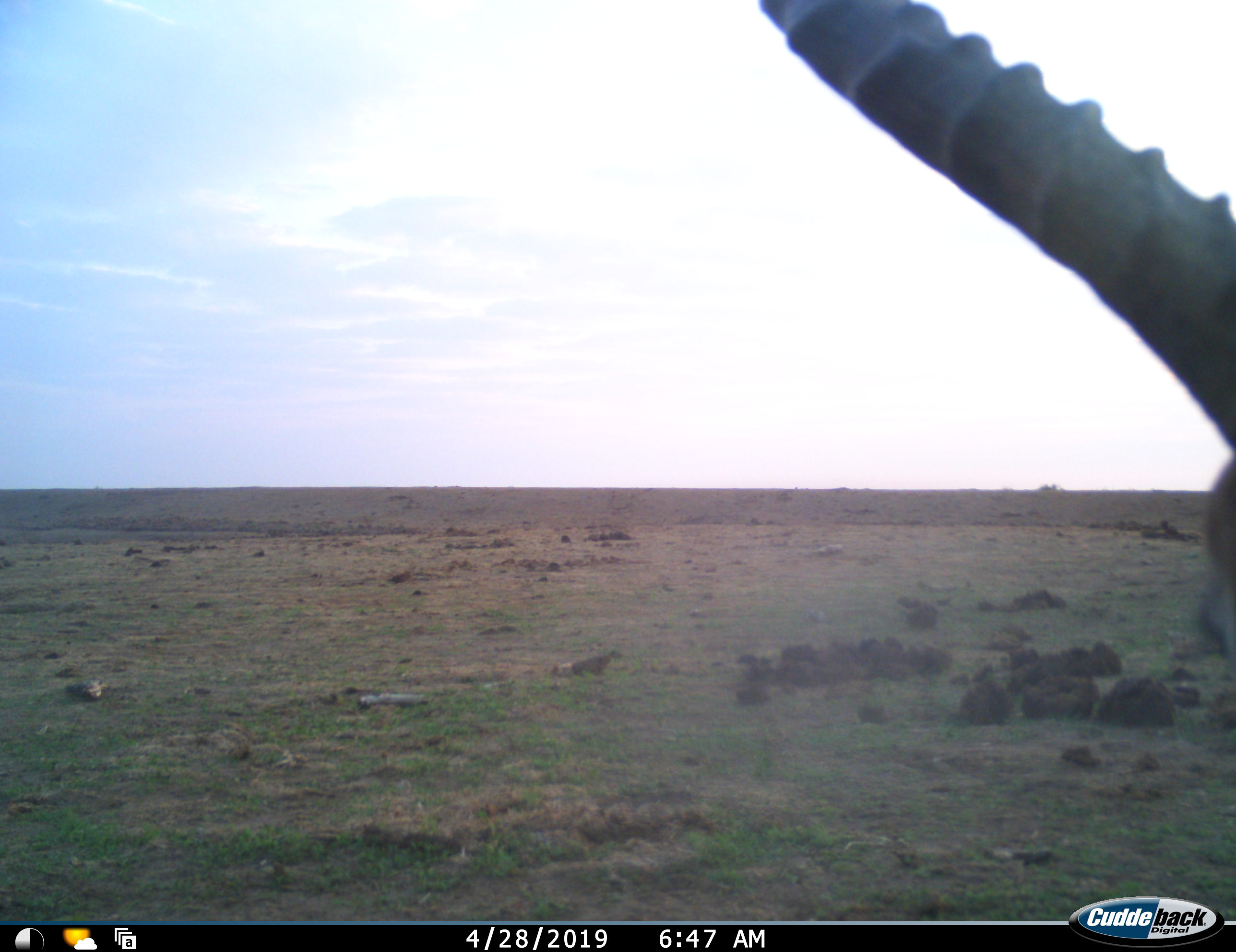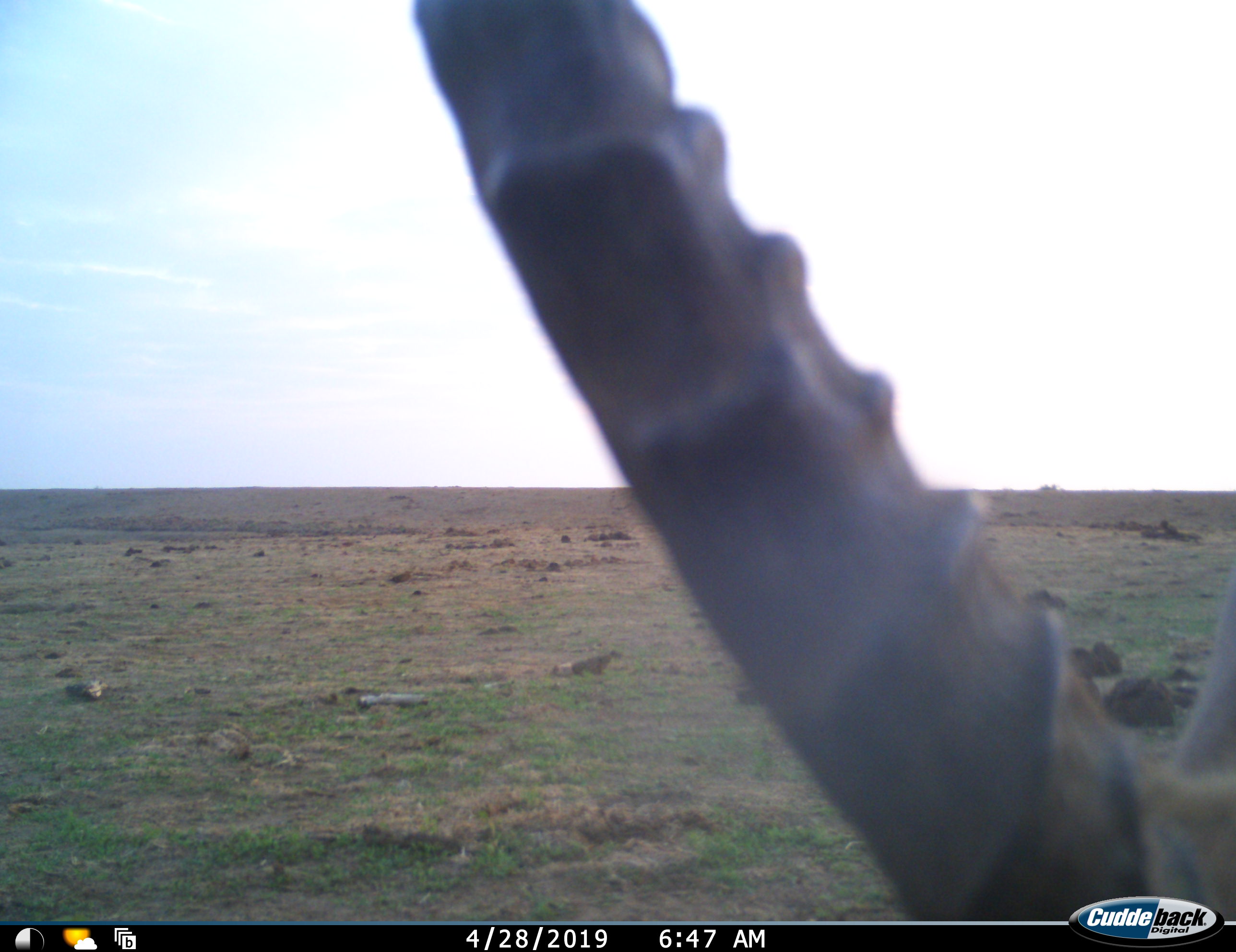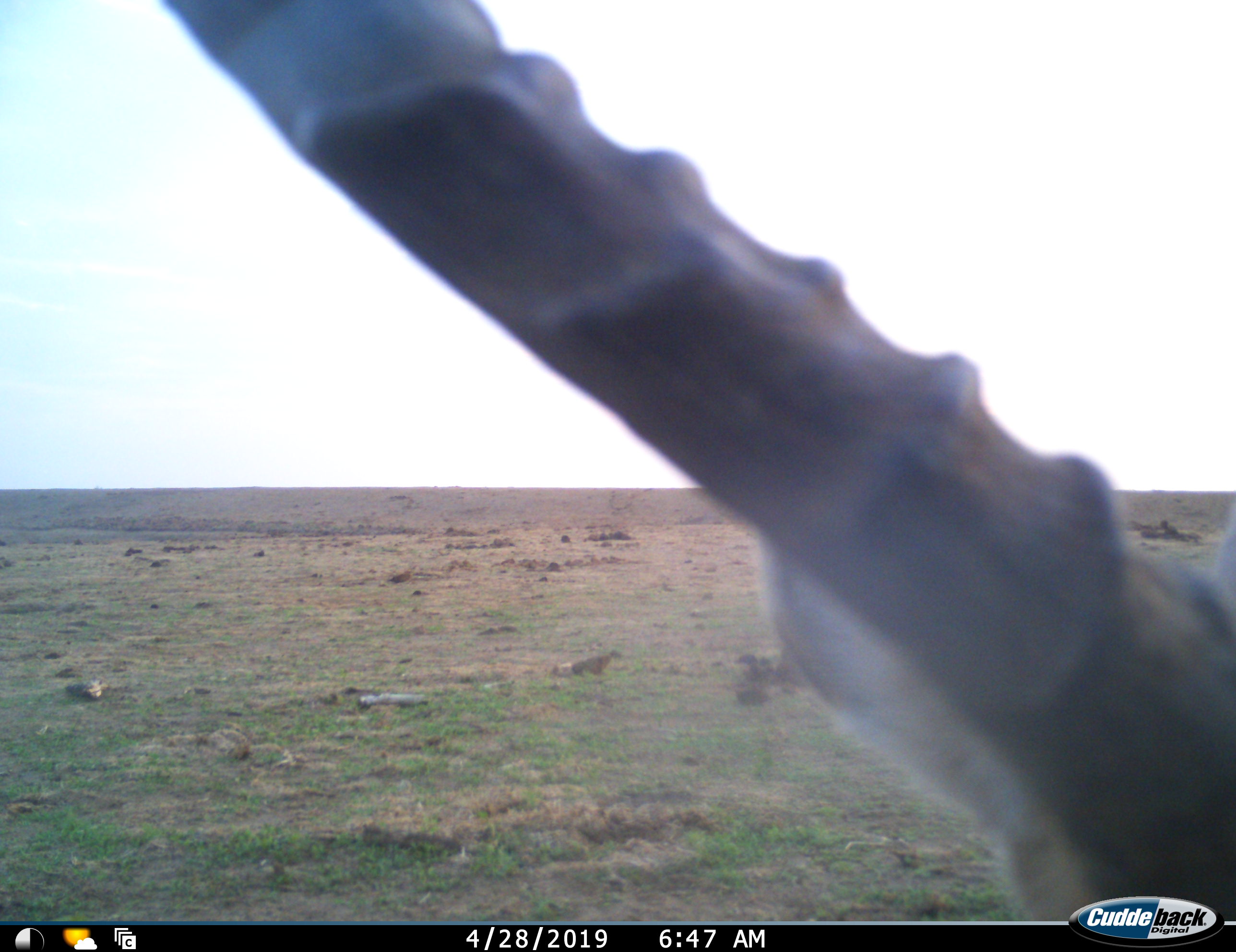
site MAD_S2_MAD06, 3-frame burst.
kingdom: Animalia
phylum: Chordata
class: Mammalia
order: Artiodactyla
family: Bovidae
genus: Aepyceros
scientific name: Aepyceros melampus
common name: impala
Impala (Aepyceros melampus), count 1. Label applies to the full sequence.